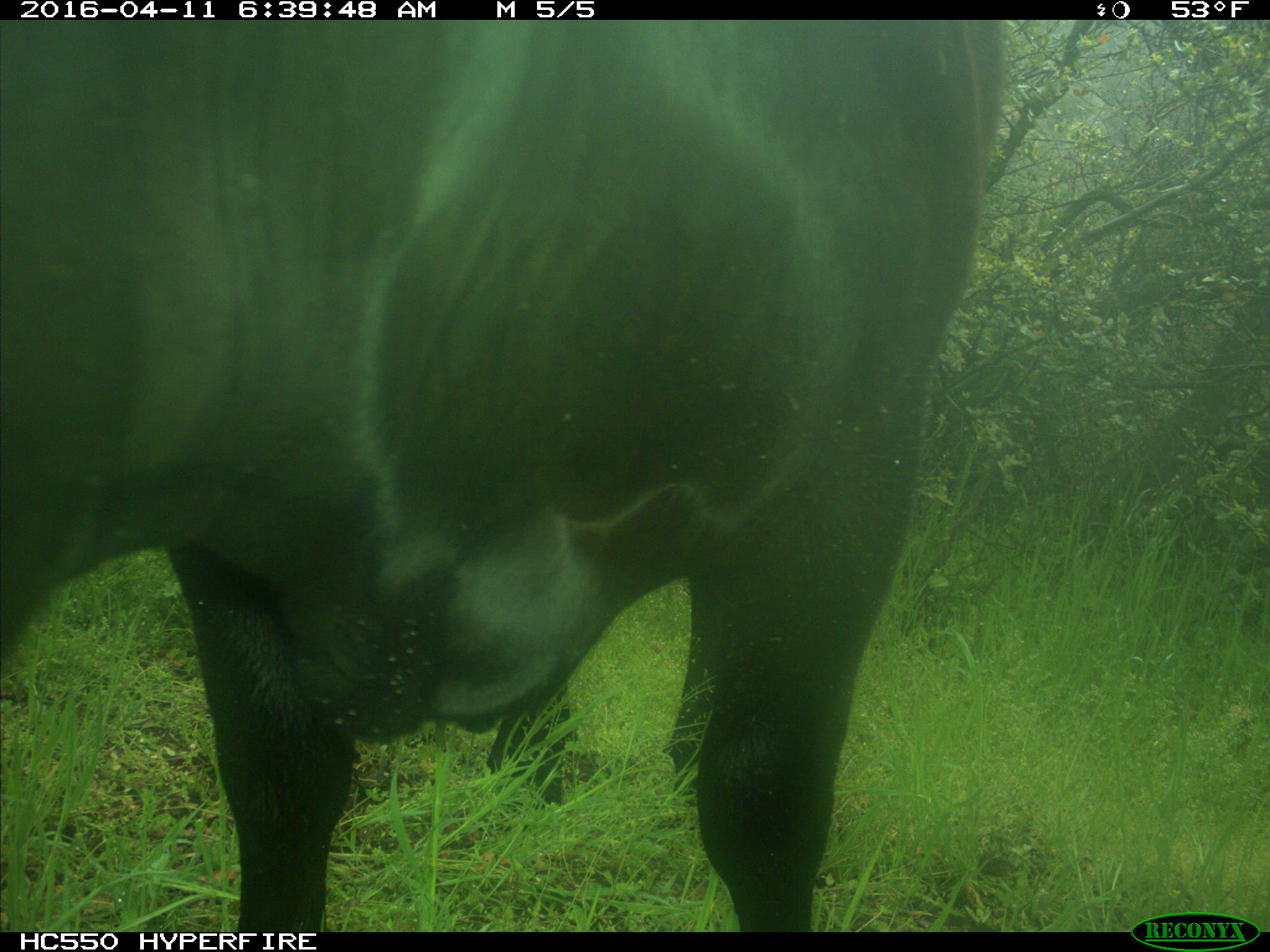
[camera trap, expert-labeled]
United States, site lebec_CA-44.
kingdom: Animalia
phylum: Chordata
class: Mammalia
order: Artiodactyla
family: Bovidae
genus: Bos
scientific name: Bos taurus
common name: domestic cow